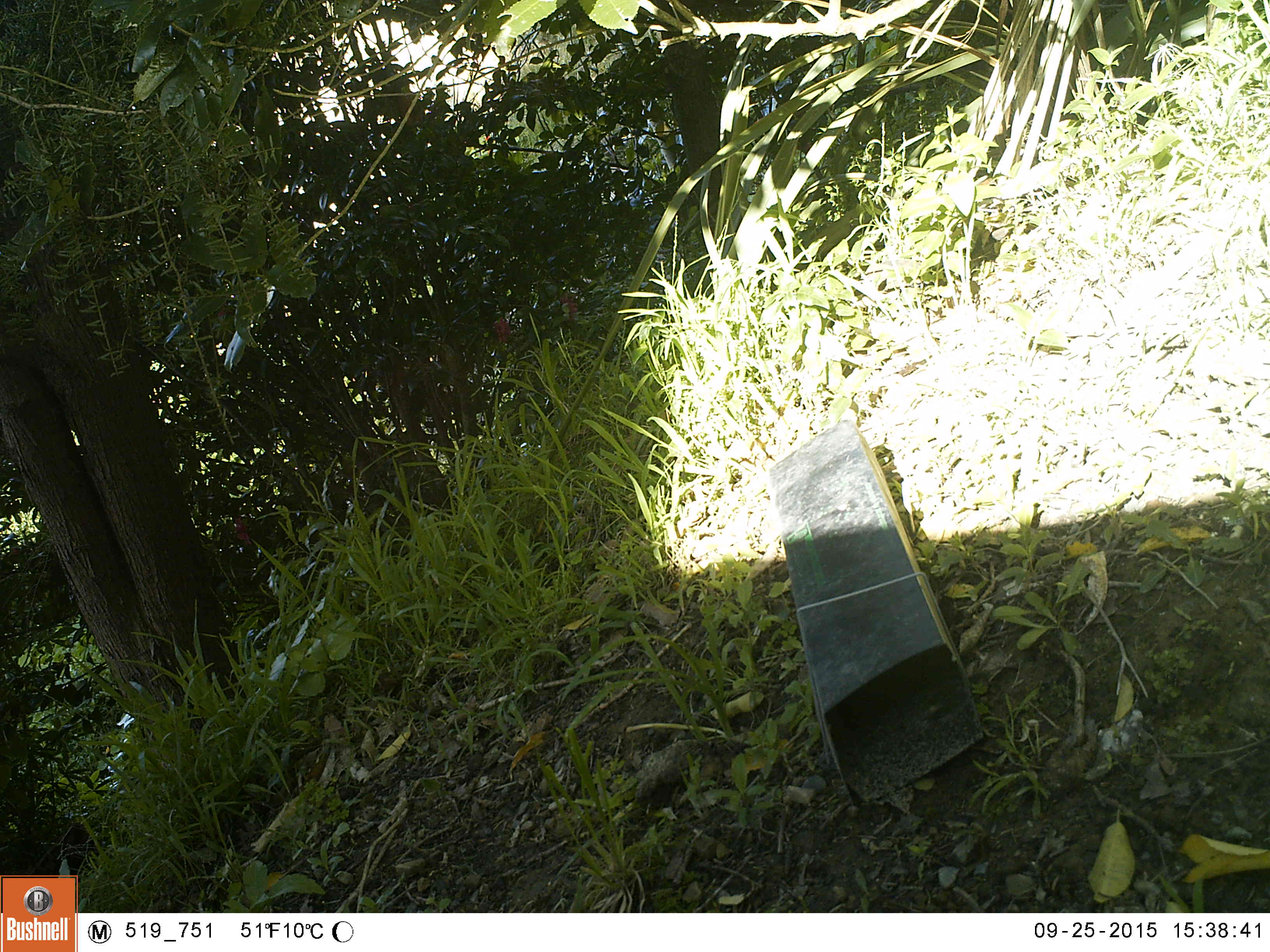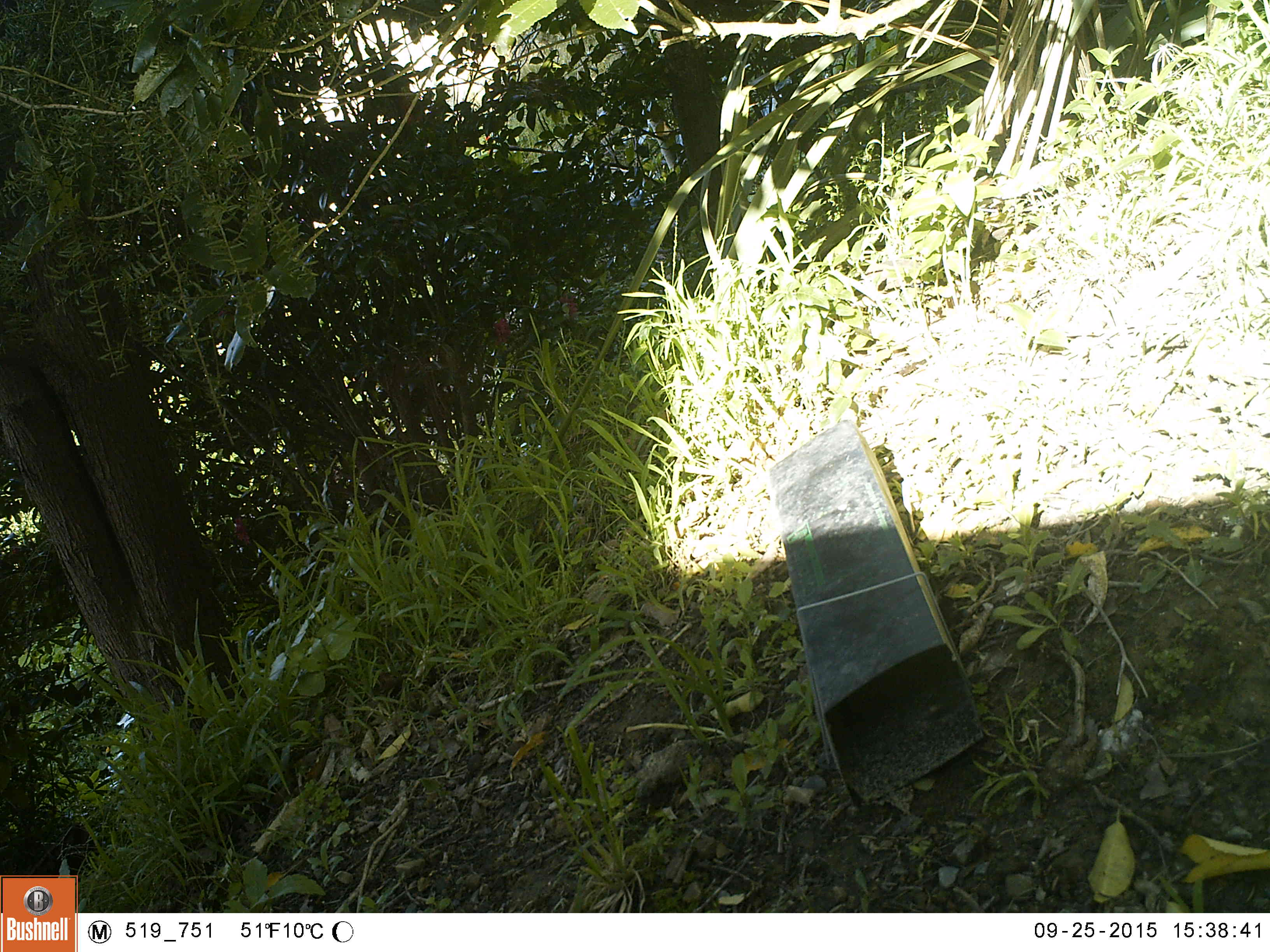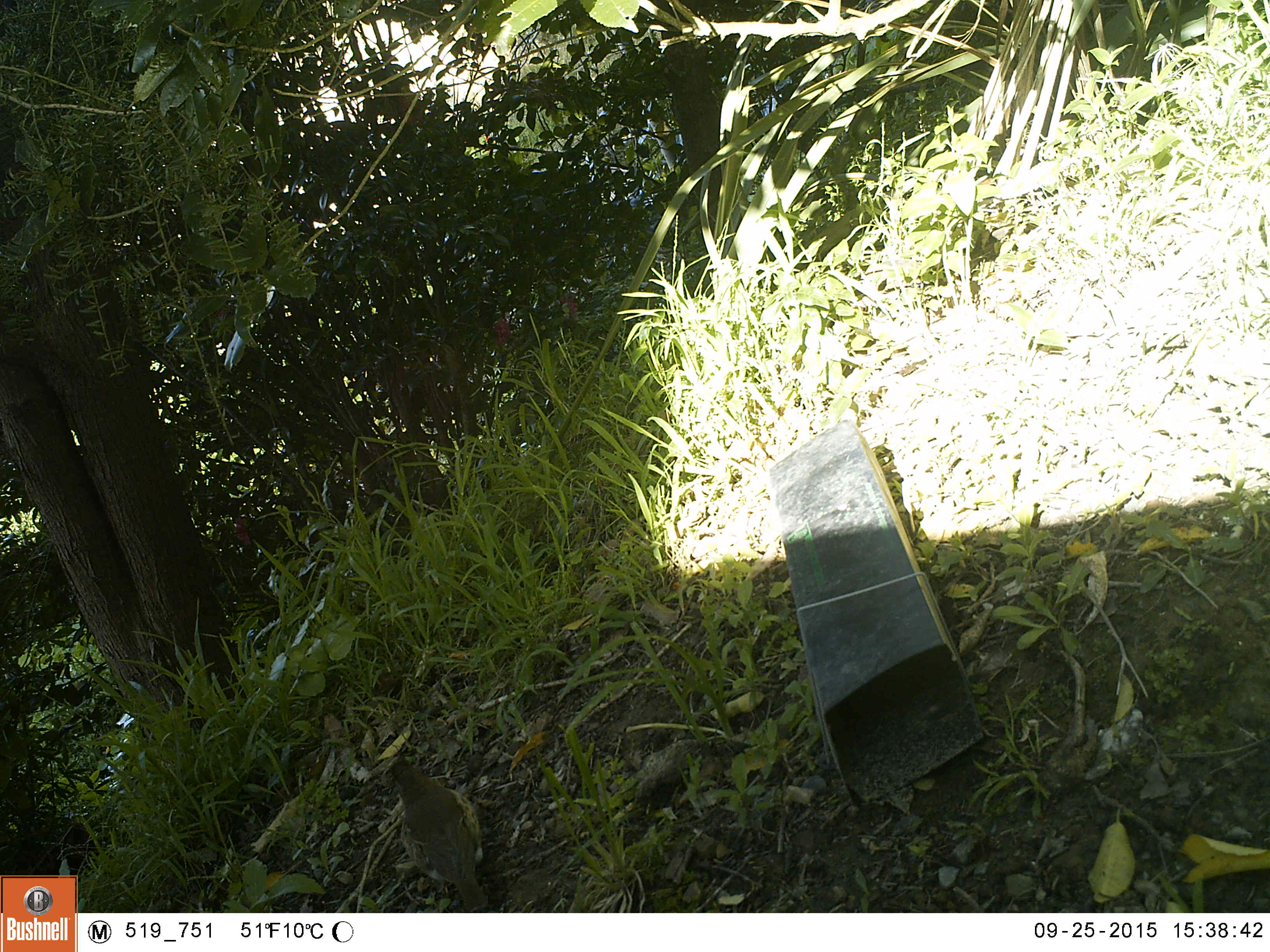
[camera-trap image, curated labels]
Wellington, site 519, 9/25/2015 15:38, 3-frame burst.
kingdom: Animalia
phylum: Chordata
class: Aves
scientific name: Aves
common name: bird